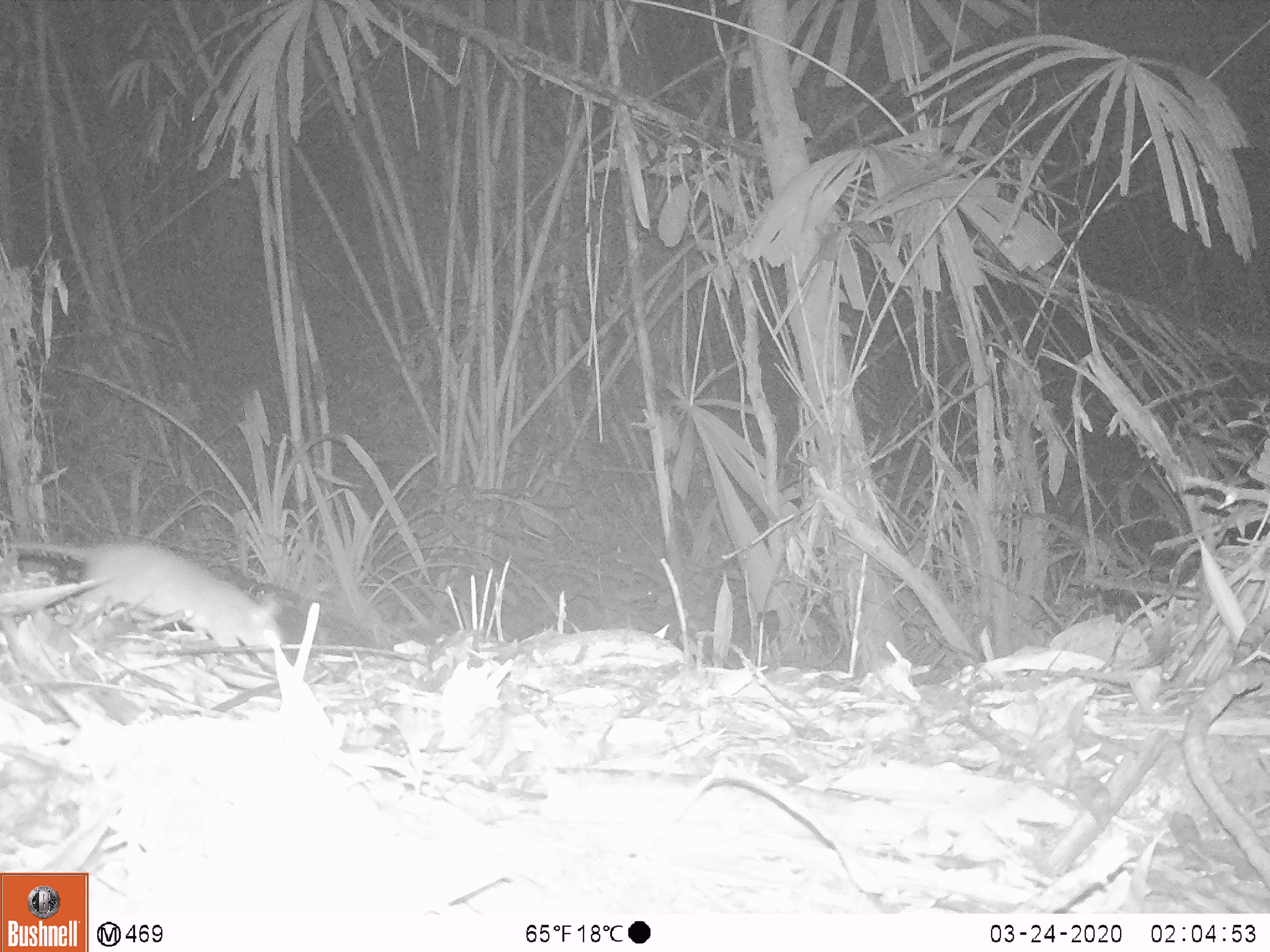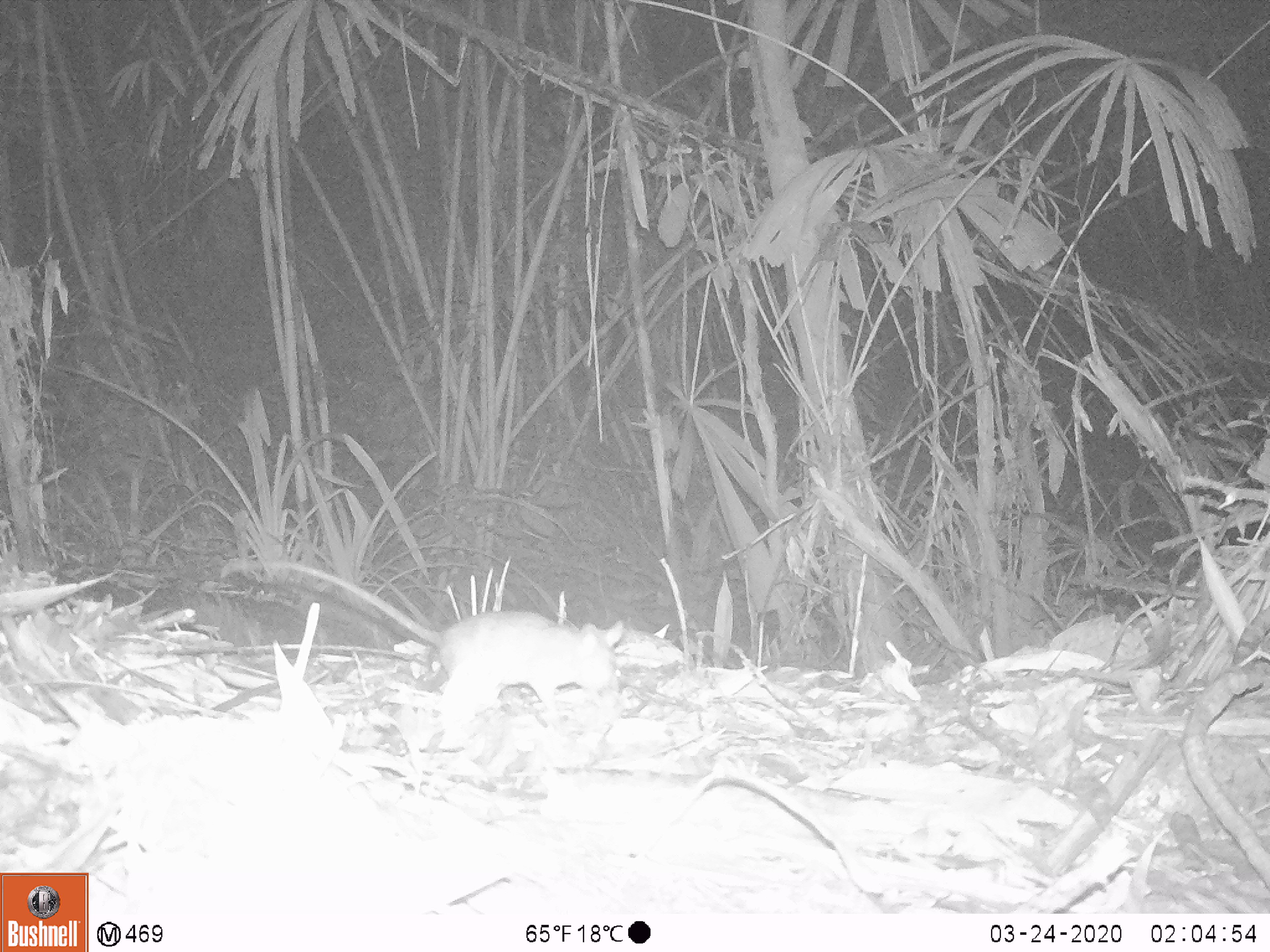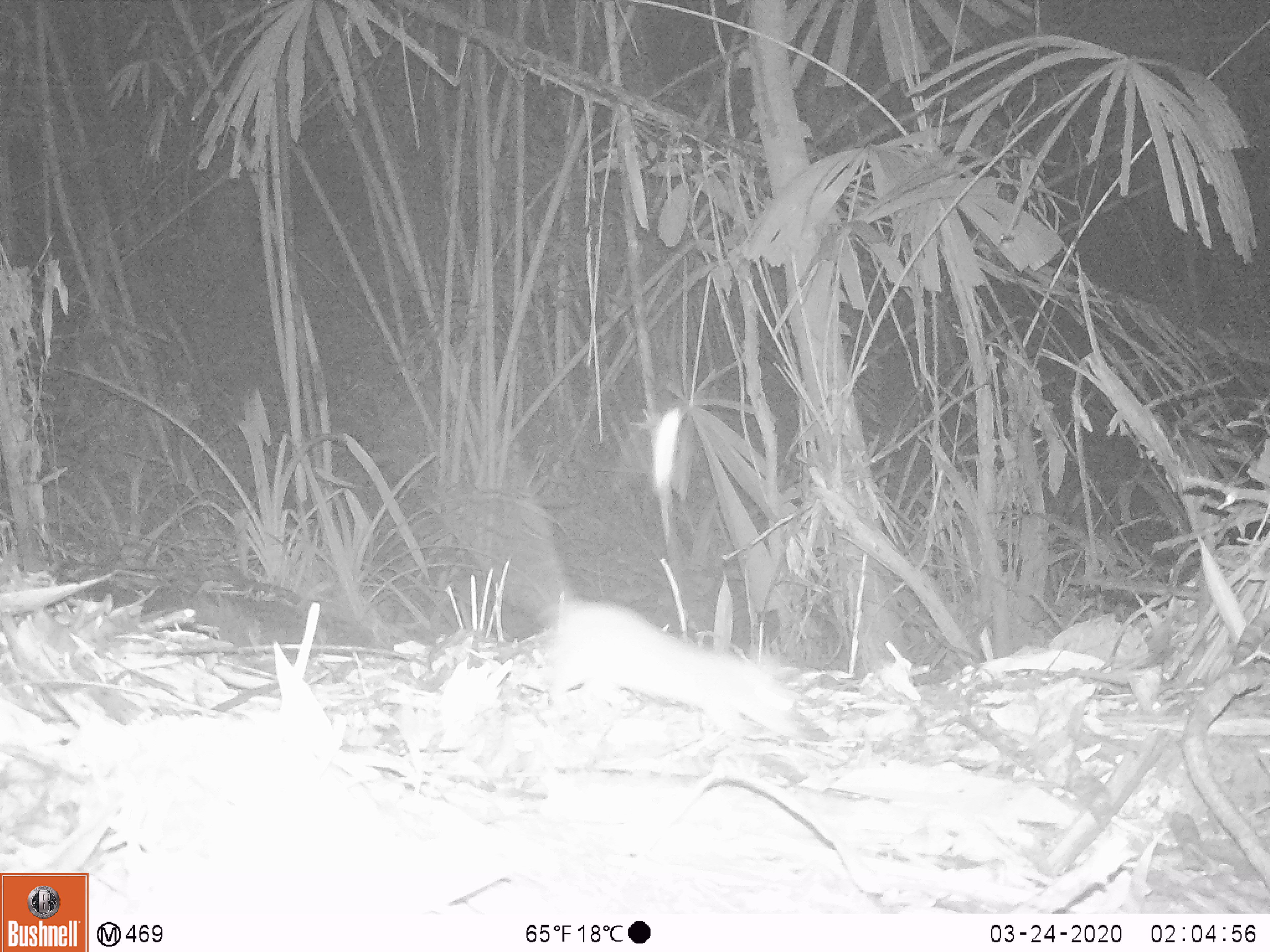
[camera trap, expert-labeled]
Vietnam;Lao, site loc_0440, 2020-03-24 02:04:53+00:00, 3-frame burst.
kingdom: Animalia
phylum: Chordata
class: Mammalia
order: Rodentia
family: Muridae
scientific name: Muridae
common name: old-world mice and rats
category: unidentified murid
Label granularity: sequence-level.